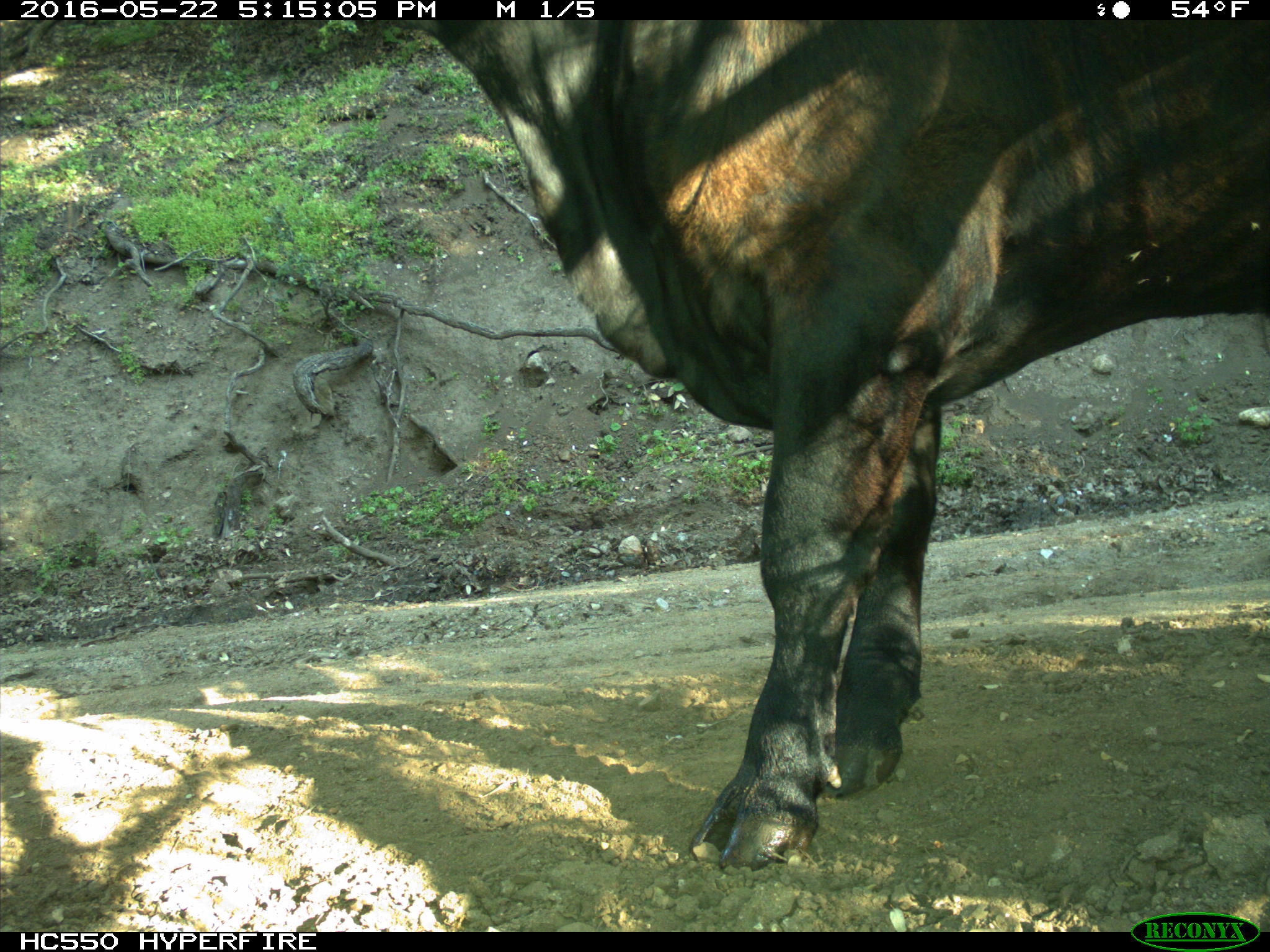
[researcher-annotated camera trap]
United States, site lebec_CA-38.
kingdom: Animalia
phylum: Chordata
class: Mammalia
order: Artiodactyla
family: Bovidae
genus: Bos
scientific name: Bos taurus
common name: domestic cow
Bos taurus (domestic cow).